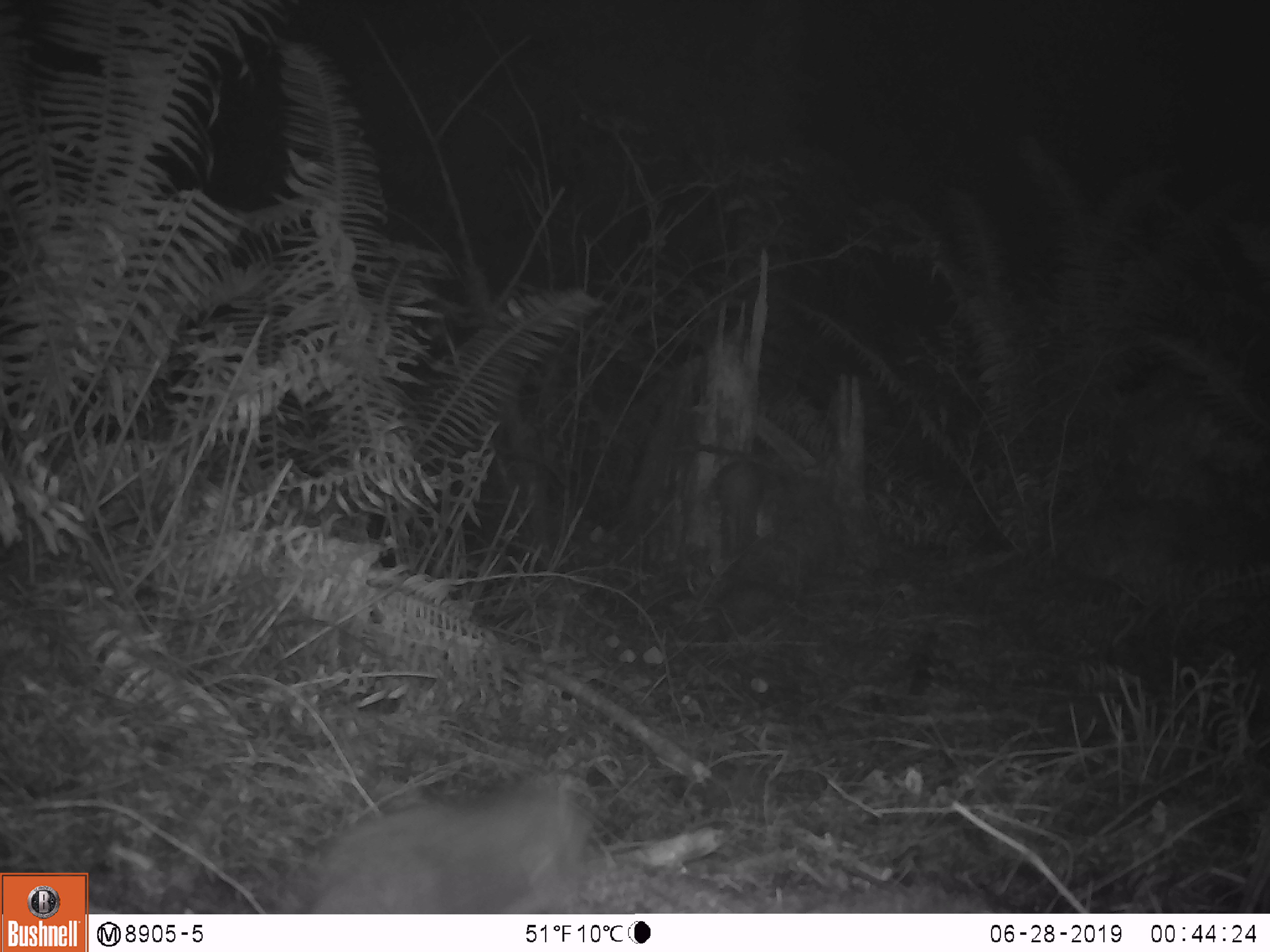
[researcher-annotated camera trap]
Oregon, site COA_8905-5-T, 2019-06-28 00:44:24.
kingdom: Animalia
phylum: Chordata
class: Mammalia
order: Rodentia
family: Aplodontiidae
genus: Aplodontia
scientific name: Aplodontia rufa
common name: mountain beaver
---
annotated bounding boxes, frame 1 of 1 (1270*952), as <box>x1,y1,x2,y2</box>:
mountain beaver: <box>304,772,601,909</box>